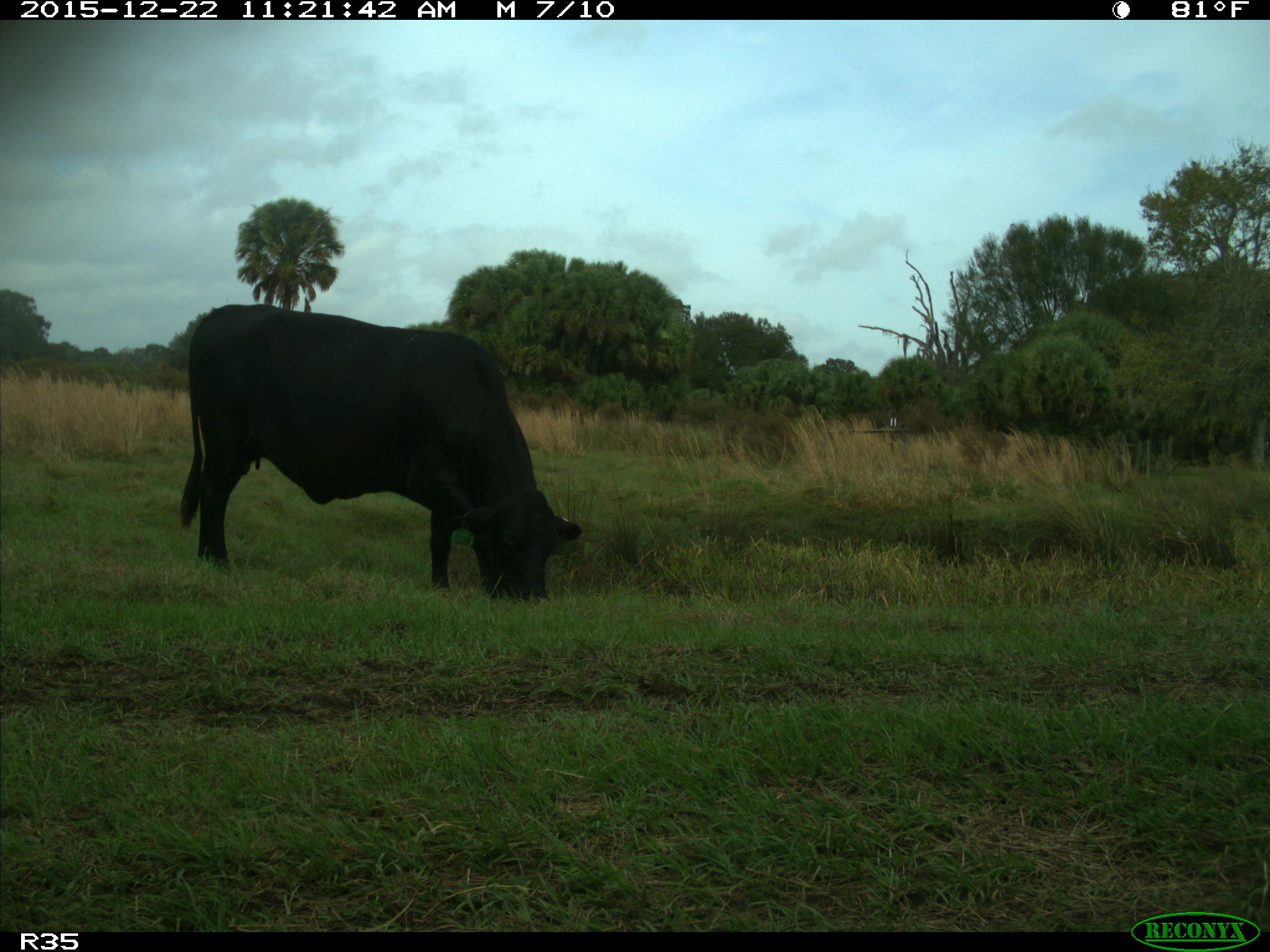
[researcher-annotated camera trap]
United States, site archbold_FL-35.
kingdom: Animalia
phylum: Chordata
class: Mammalia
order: Artiodactyla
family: Bovidae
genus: Bos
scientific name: Bos taurus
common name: domestic cow